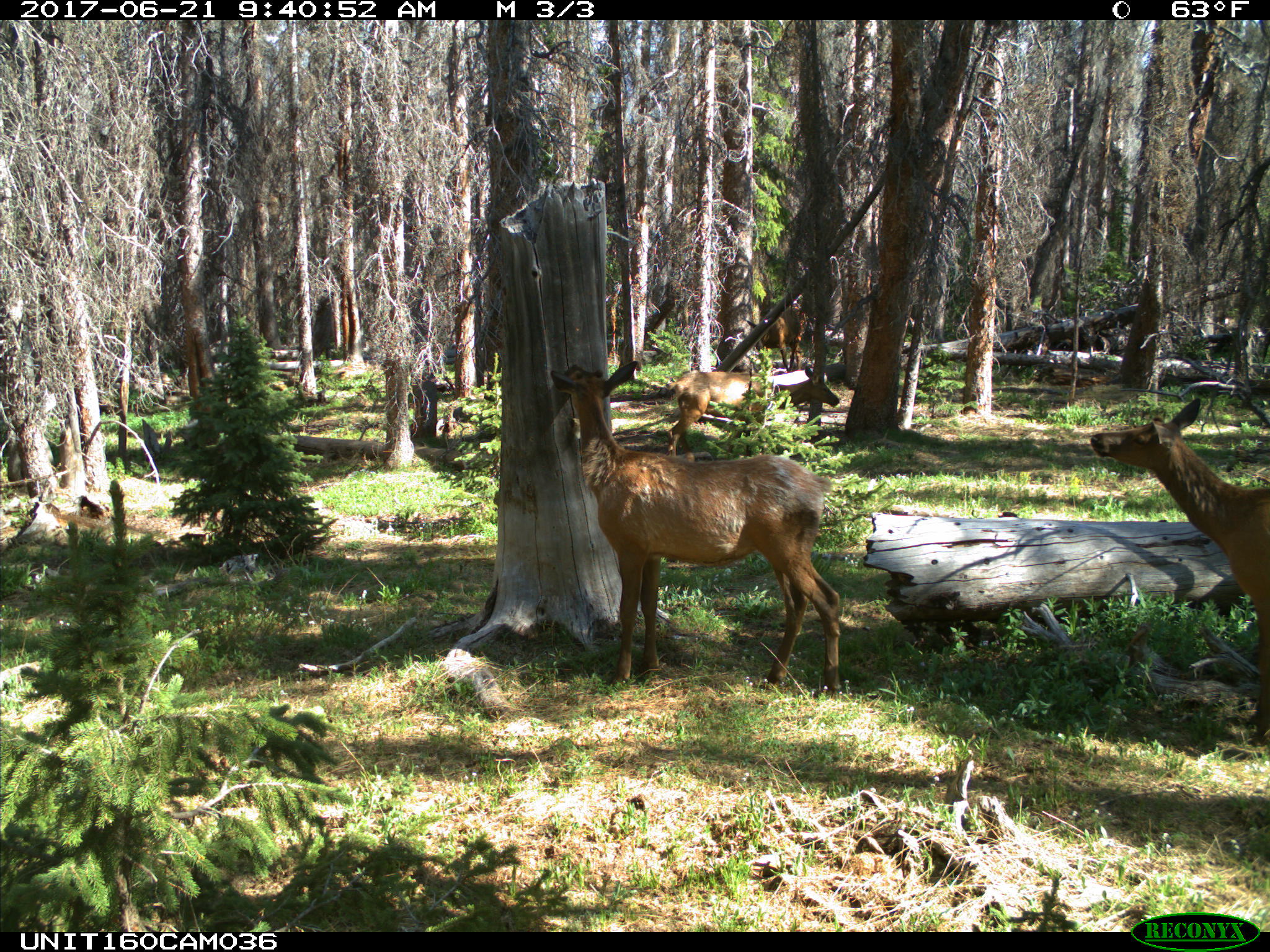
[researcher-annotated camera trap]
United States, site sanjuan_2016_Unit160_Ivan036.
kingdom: Animalia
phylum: Chordata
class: Mammalia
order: Artiodactyla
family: Cervidae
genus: Cervus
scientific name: Cervus elaphus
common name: red deer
Cervus elaphus (red deer).